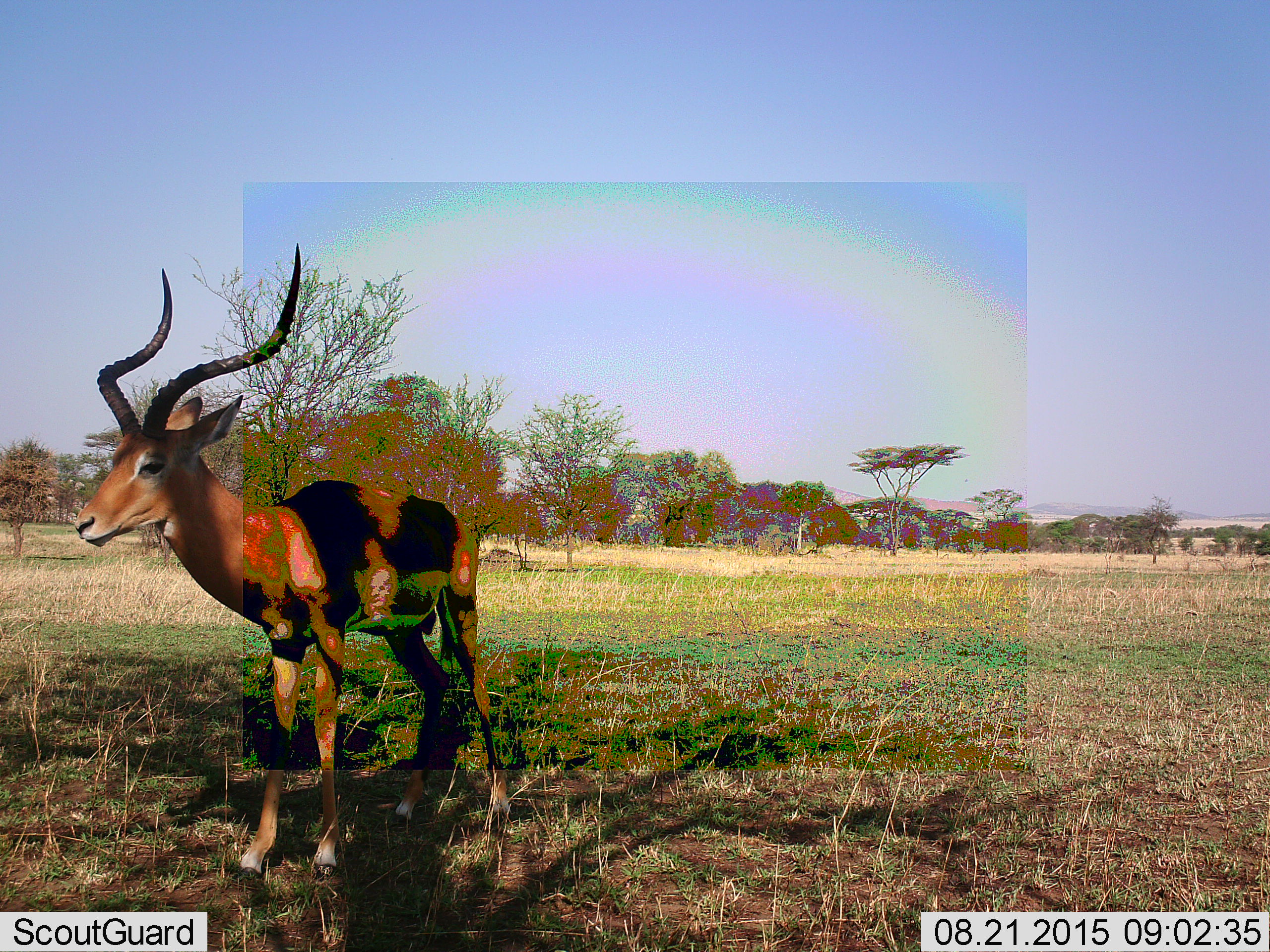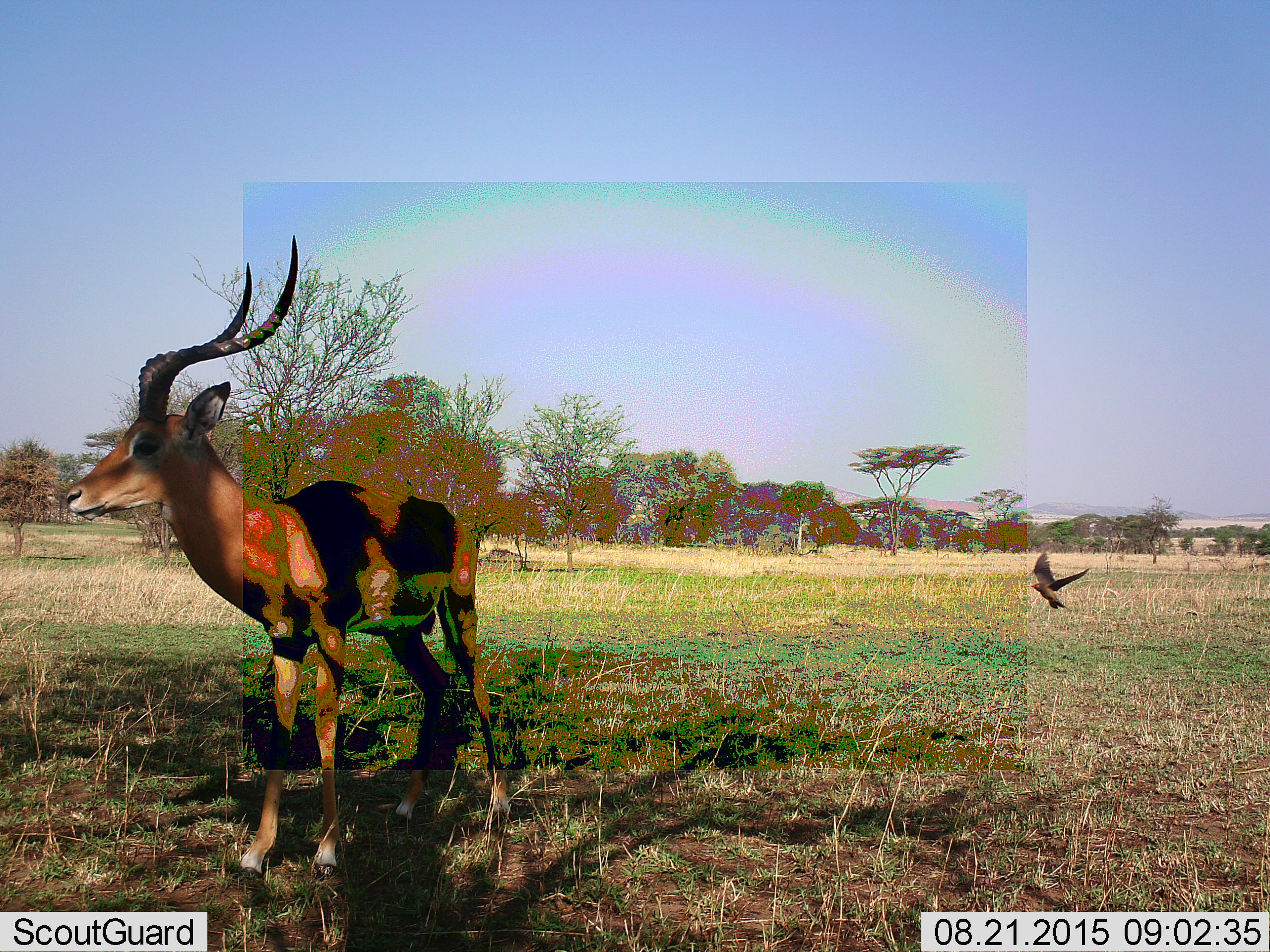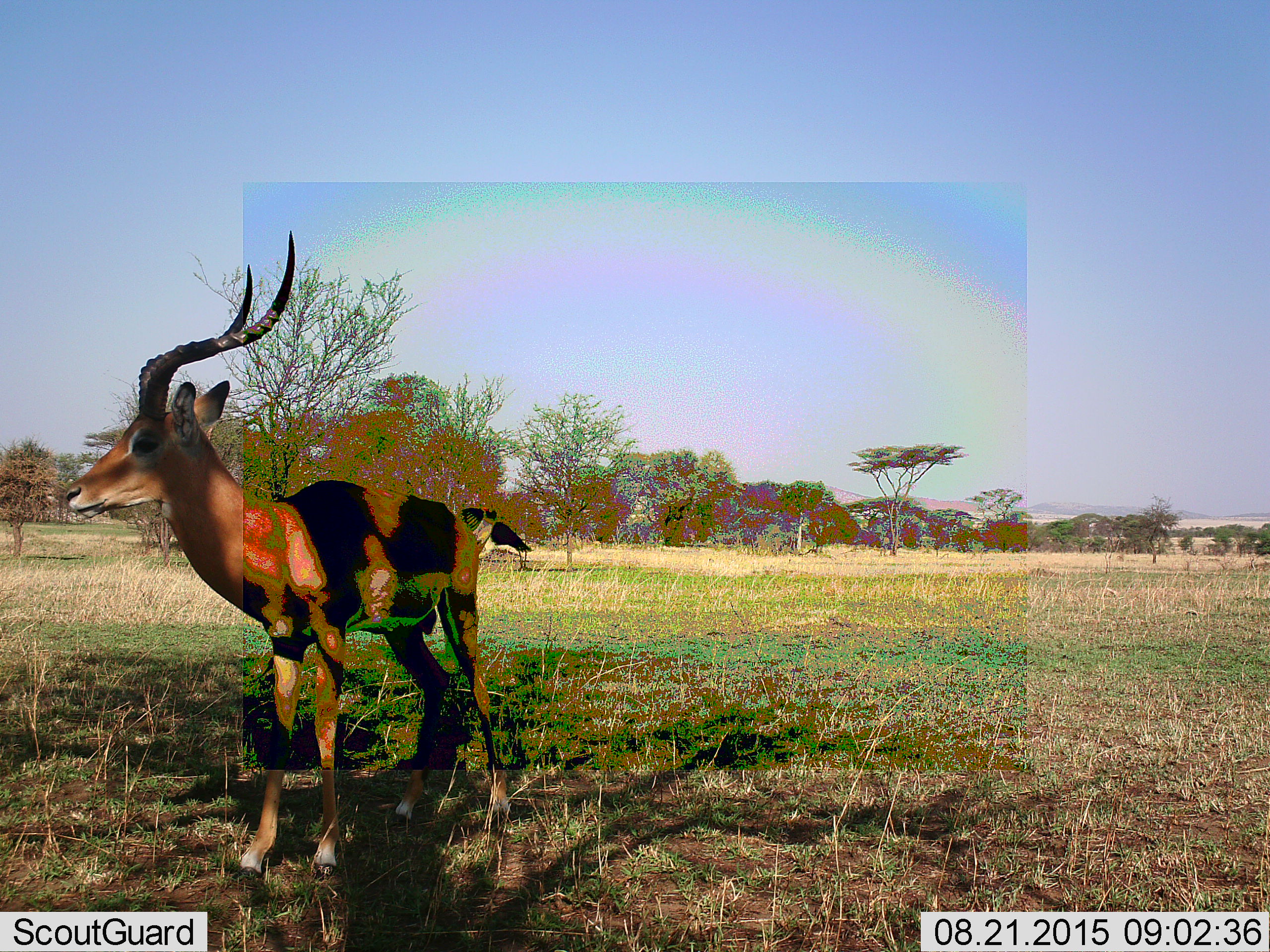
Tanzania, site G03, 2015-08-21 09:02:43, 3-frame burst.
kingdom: Animalia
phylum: Chordata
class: Aves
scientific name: Aves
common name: bird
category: otherbird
Otherbird (bird) (Aves), count 1. Behavior (volunteer vote fractions): standing 0%, resting 0%, moving 100%, interacting 0%. Young present (vote fraction): 0%. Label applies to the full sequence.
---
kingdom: Animalia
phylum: Chordata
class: Mammalia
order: Artiodactyla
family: Bovidae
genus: Aepyceros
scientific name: Aepyceros melampus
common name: impala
Impala (Aepyceros melampus), count 1. Behavior (volunteer vote fractions): standing 100%, resting 0%, moving 0%, interacting 0%. Young present (vote fraction): 0%. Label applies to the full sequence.